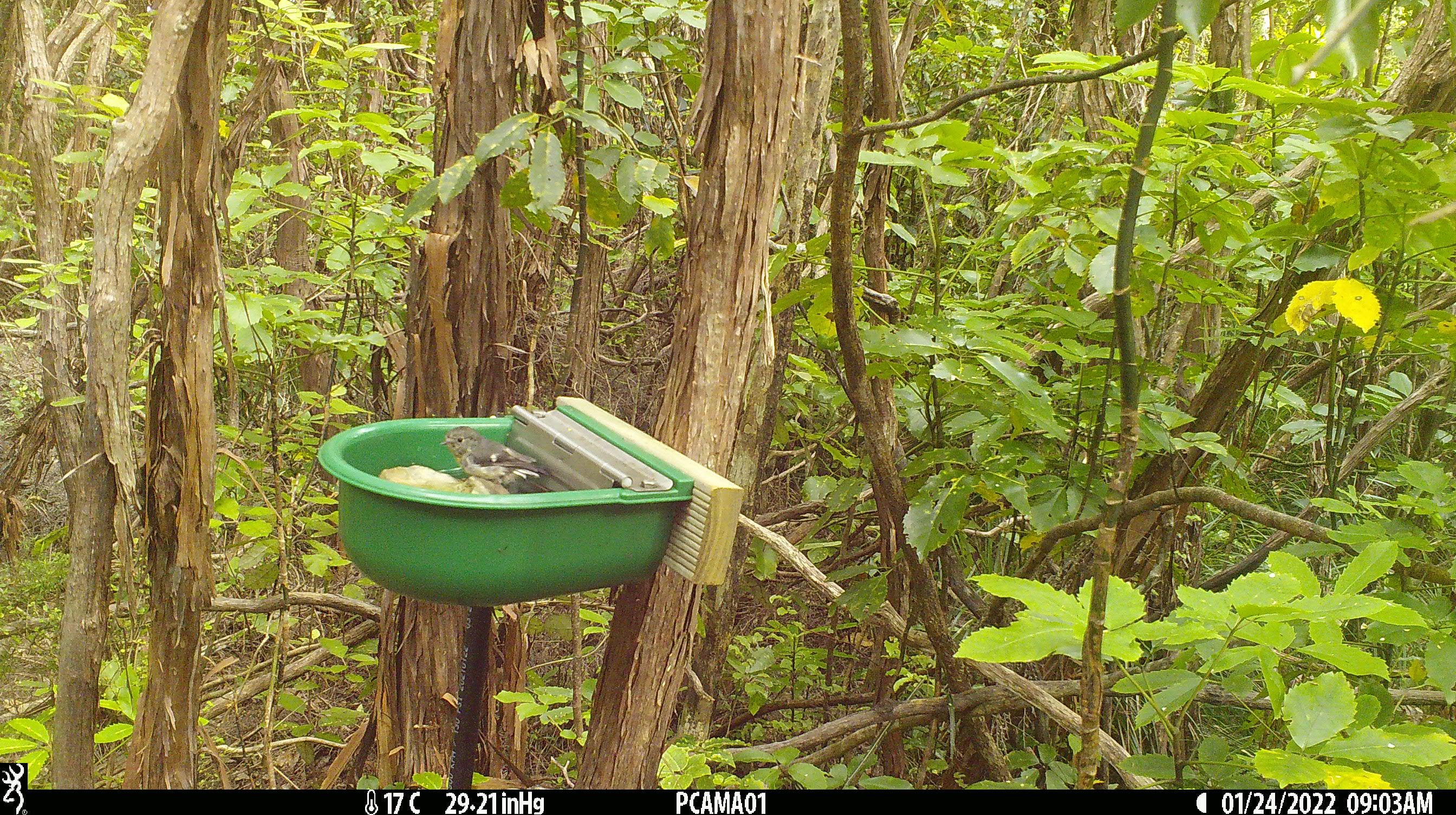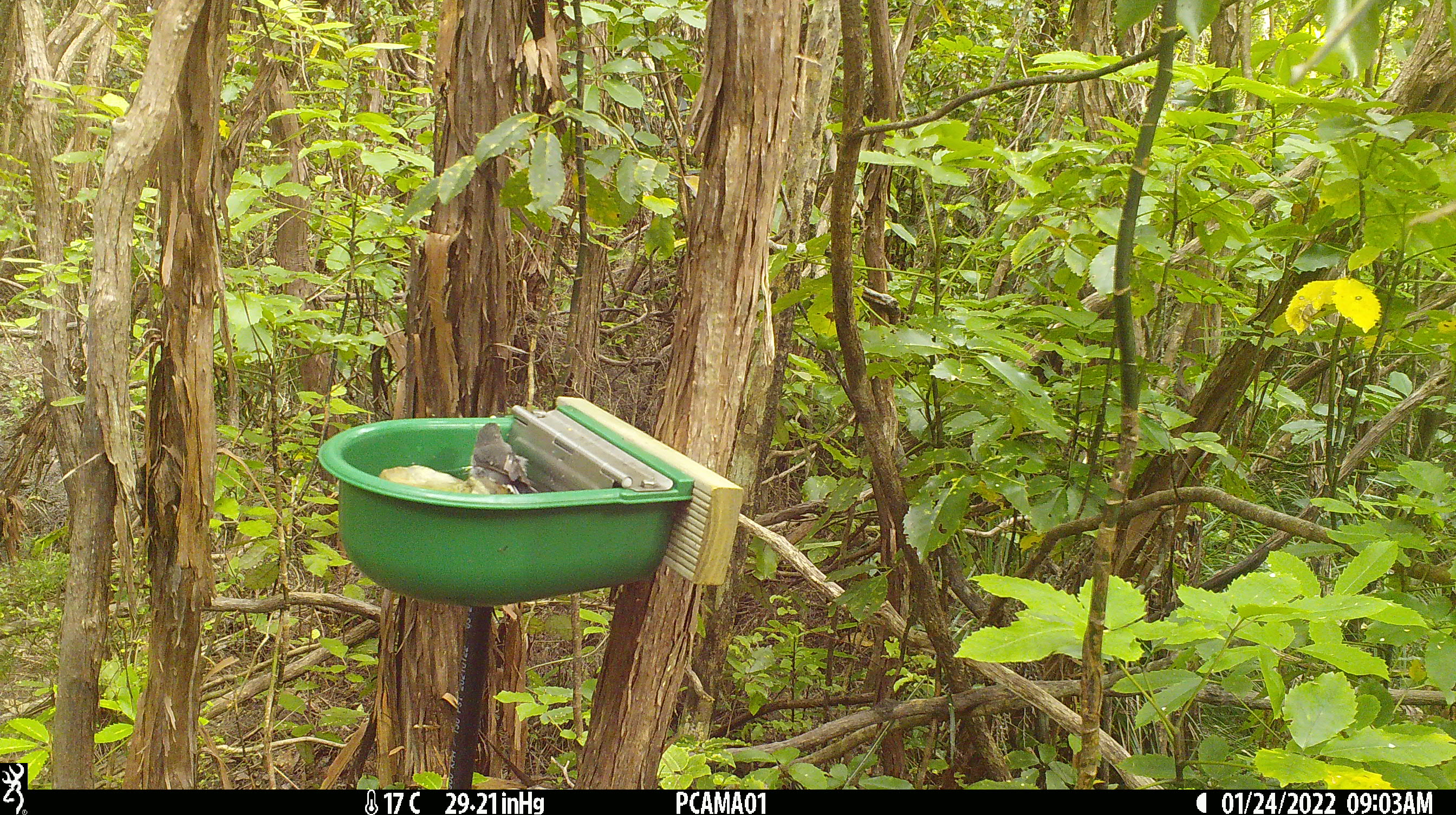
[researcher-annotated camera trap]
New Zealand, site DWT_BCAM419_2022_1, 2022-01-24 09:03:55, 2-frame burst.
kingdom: Animalia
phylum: Chordata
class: Aves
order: Passeriformes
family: Petroicidae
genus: Petroica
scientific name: Petroica macrocephala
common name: tomtit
Tomtit (Petroica macrocephala).